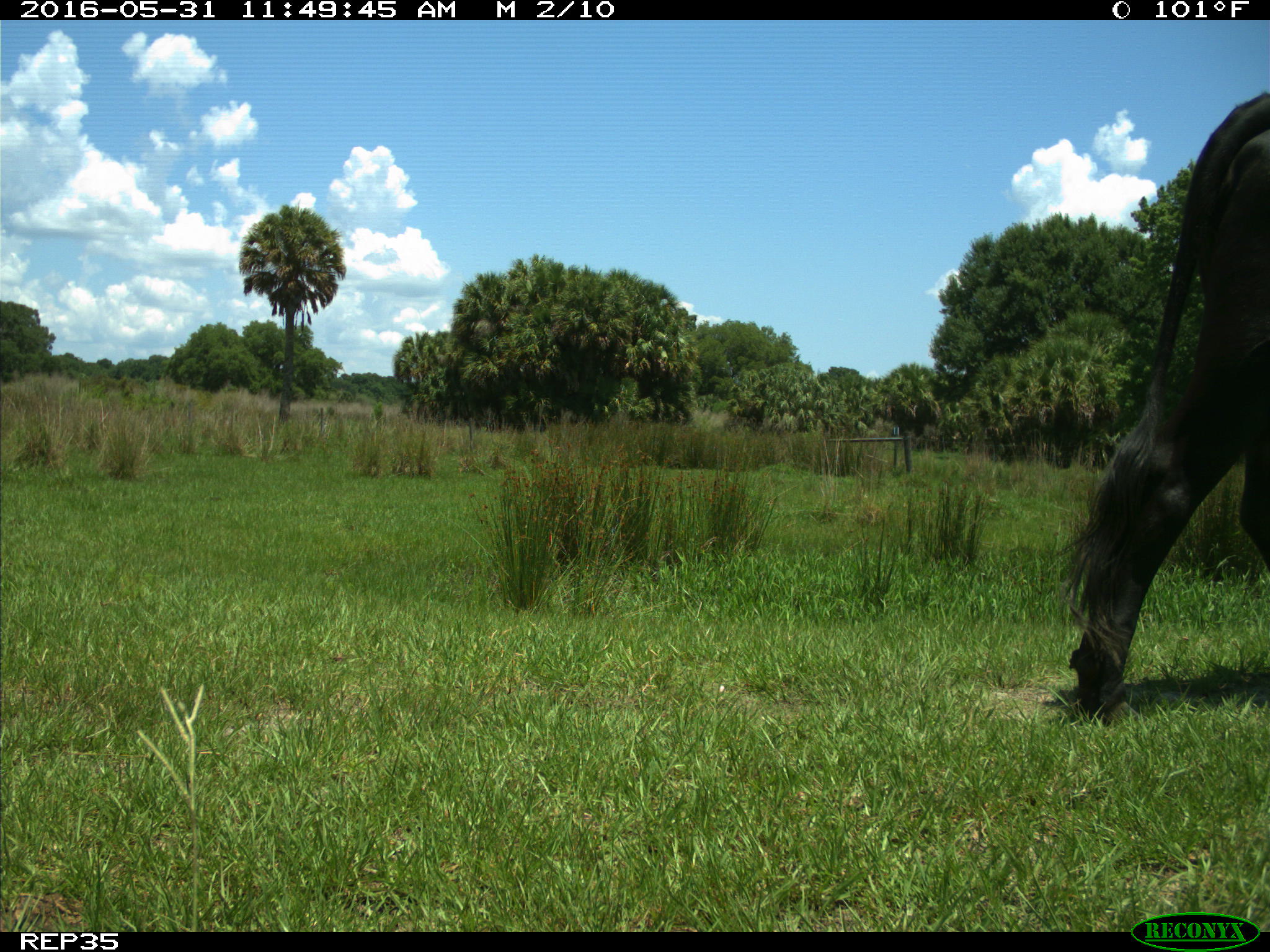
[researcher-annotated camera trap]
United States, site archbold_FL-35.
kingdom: Animalia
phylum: Chordata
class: Mammalia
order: Artiodactyla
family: Bovidae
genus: Bos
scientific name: Bos taurus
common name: domestic cow